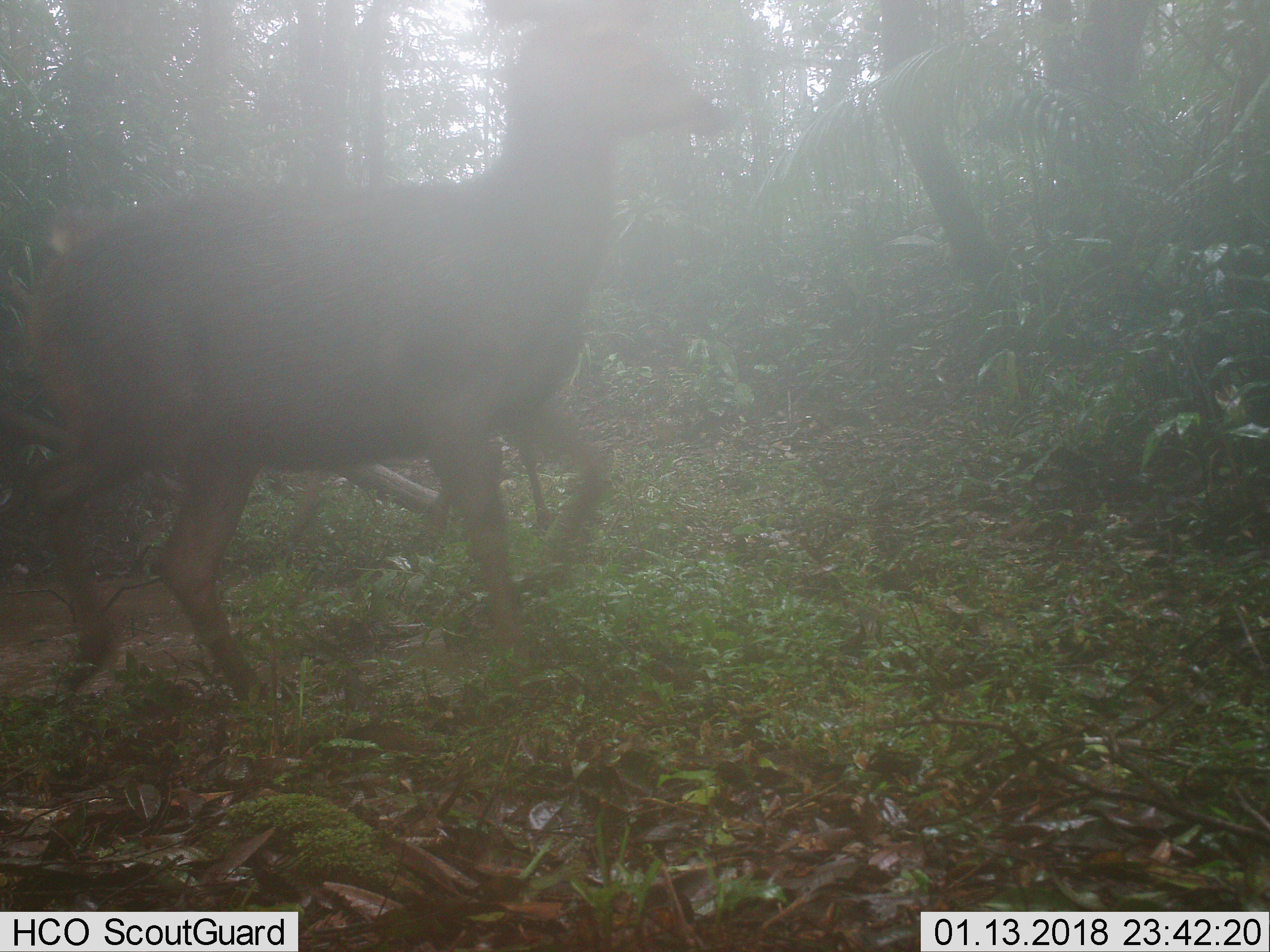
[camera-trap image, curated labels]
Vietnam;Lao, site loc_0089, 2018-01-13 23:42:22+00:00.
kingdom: Animalia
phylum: Chordata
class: Mammalia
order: Artiodactyla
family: Cervidae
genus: Rusa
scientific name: Rusa unicolor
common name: sambar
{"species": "sambar (Rusa unicolor)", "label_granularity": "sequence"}